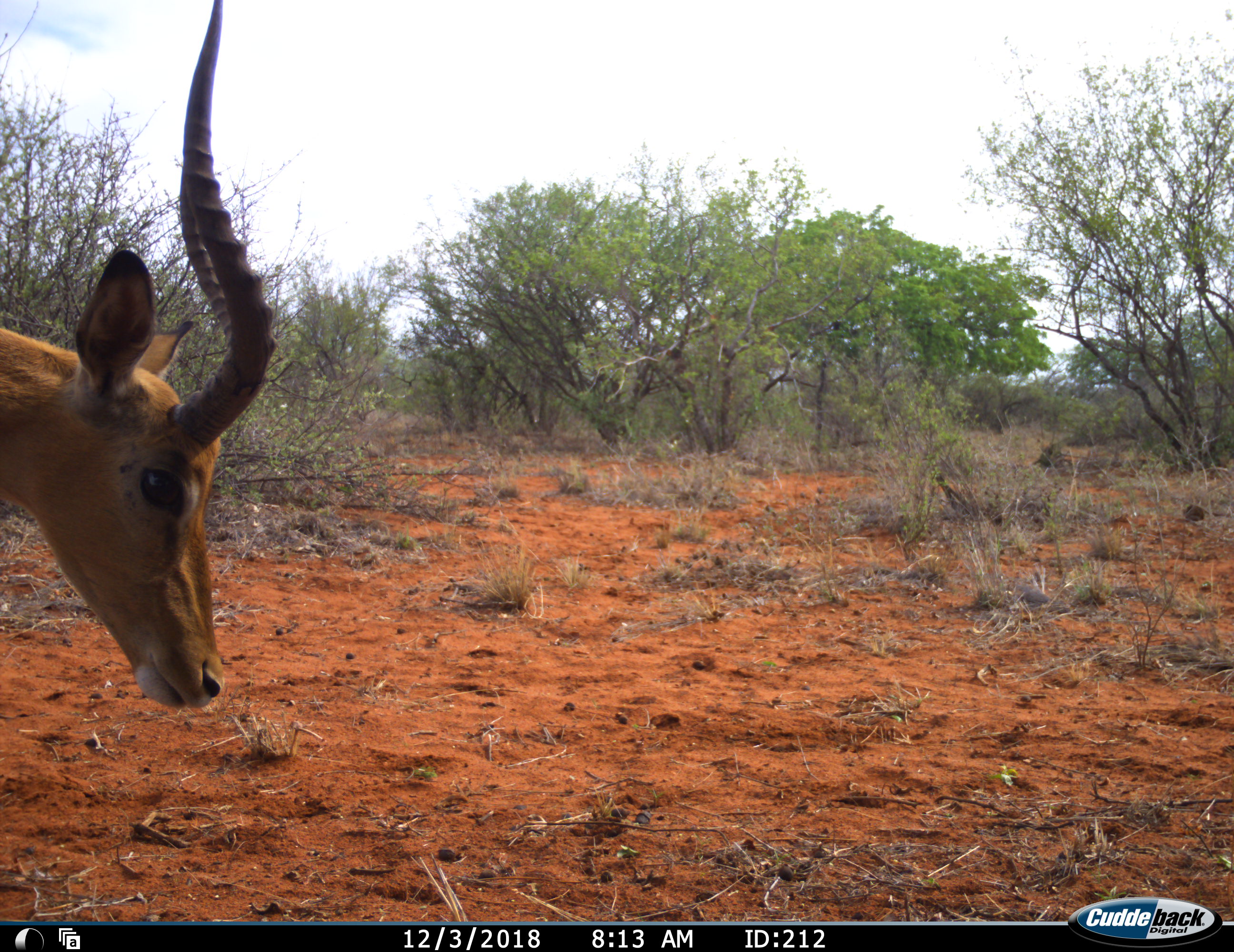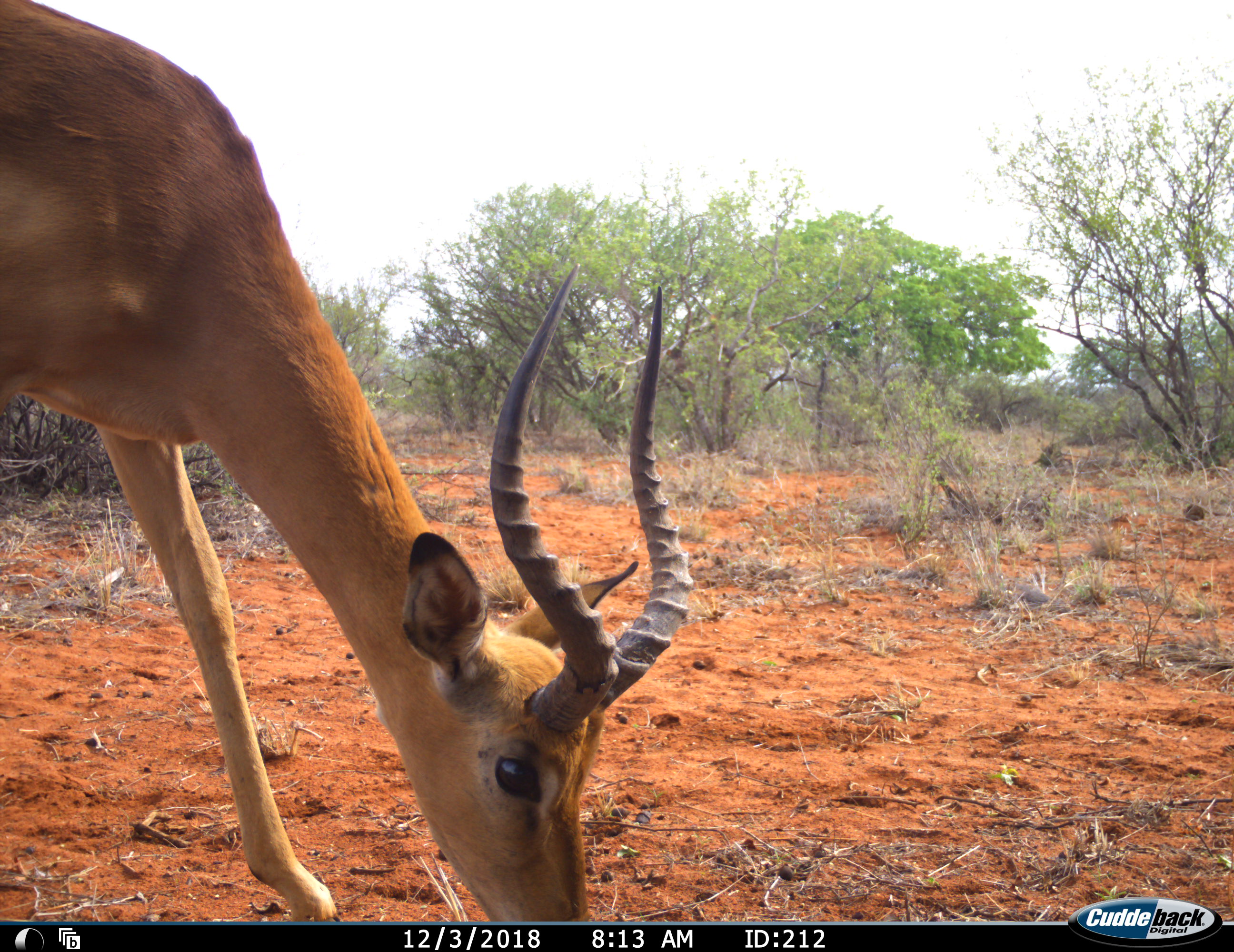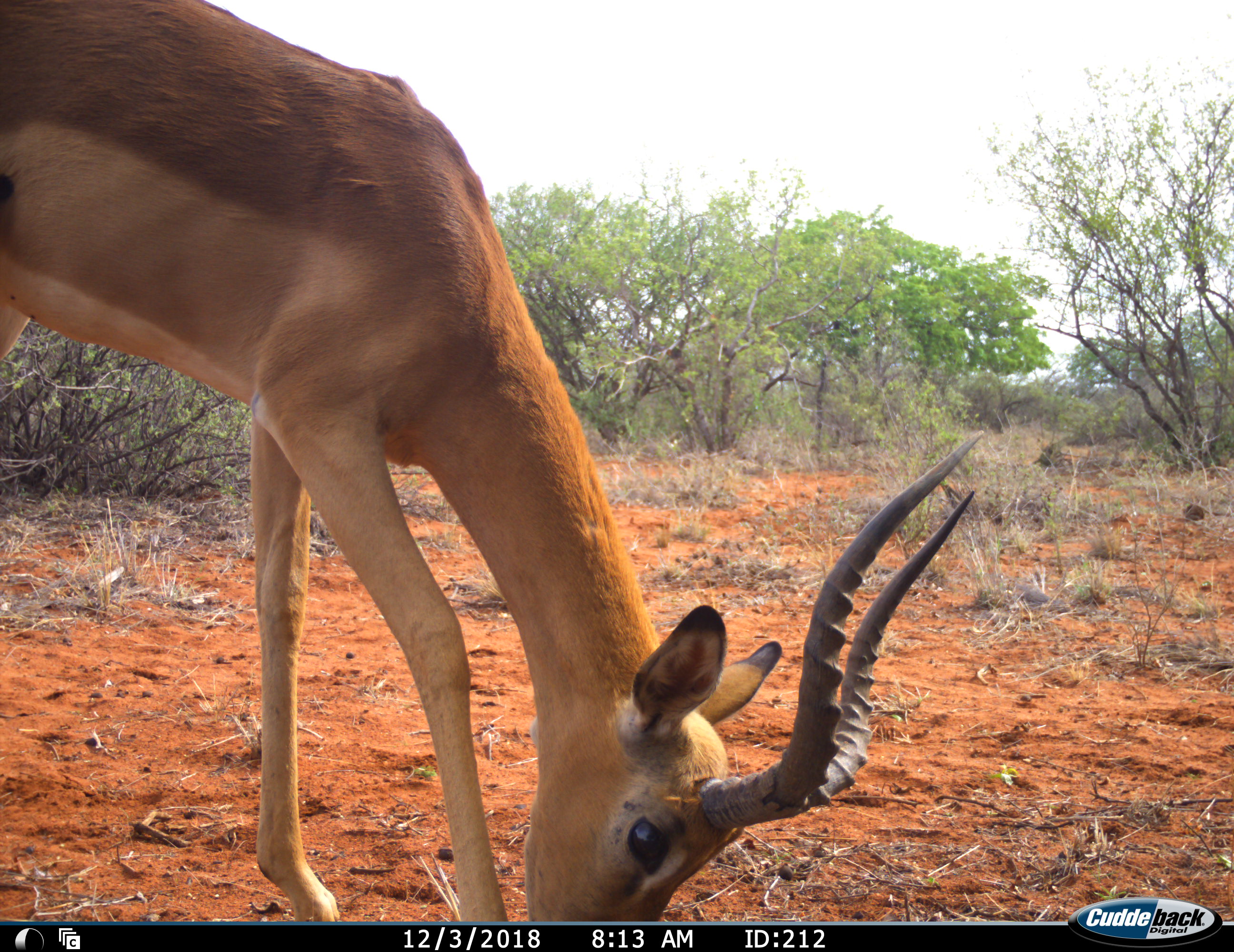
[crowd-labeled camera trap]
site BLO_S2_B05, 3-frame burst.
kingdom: Animalia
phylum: Chordata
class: Mammalia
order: Artiodactyla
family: Bovidae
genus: Aepyceros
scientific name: Aepyceros melampus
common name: impala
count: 1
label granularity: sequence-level